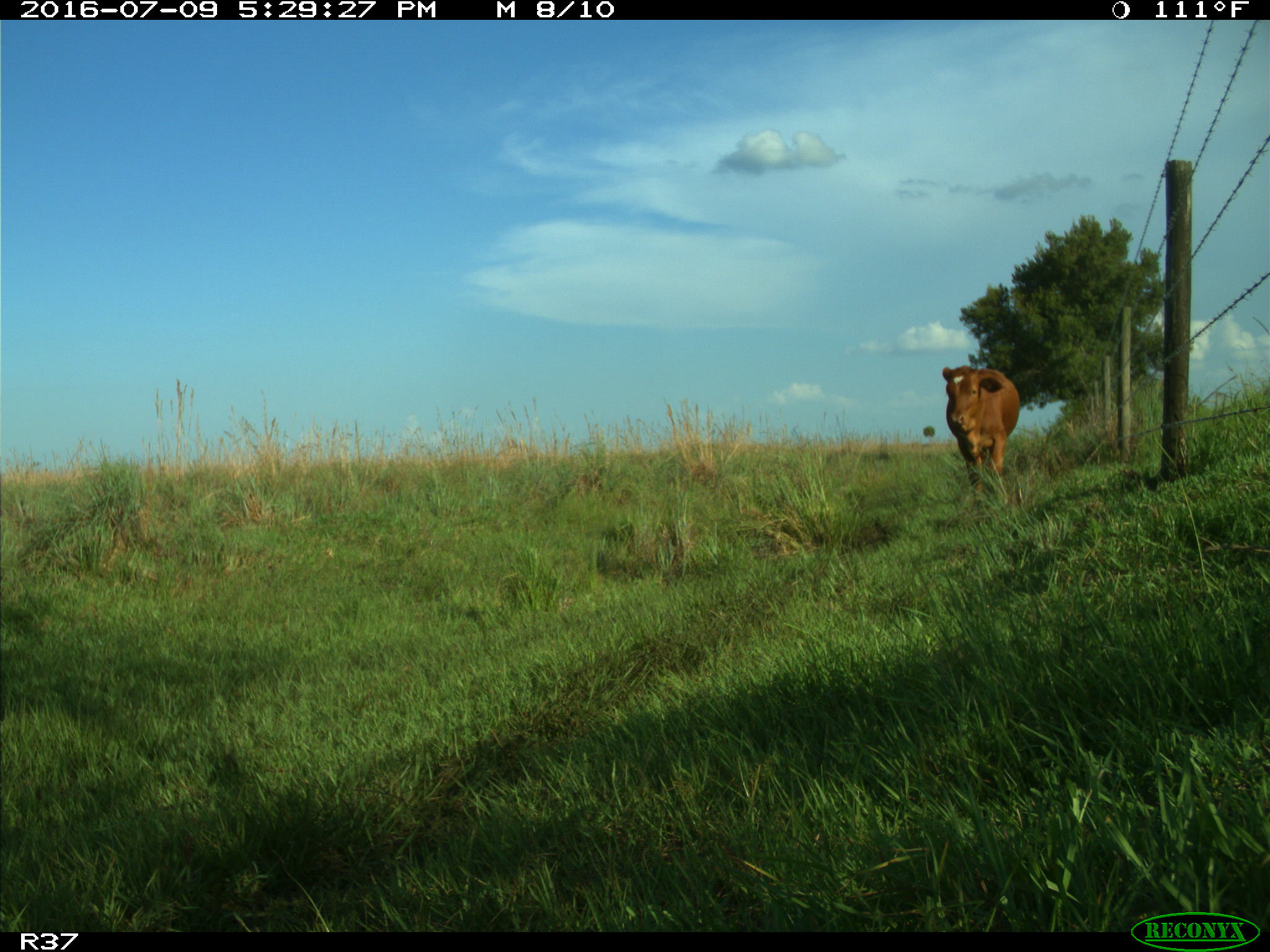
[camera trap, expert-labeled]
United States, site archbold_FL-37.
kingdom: Animalia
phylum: Chordata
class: Mammalia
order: Artiodactyla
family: Bovidae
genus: Bos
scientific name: Bos taurus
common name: domestic cow